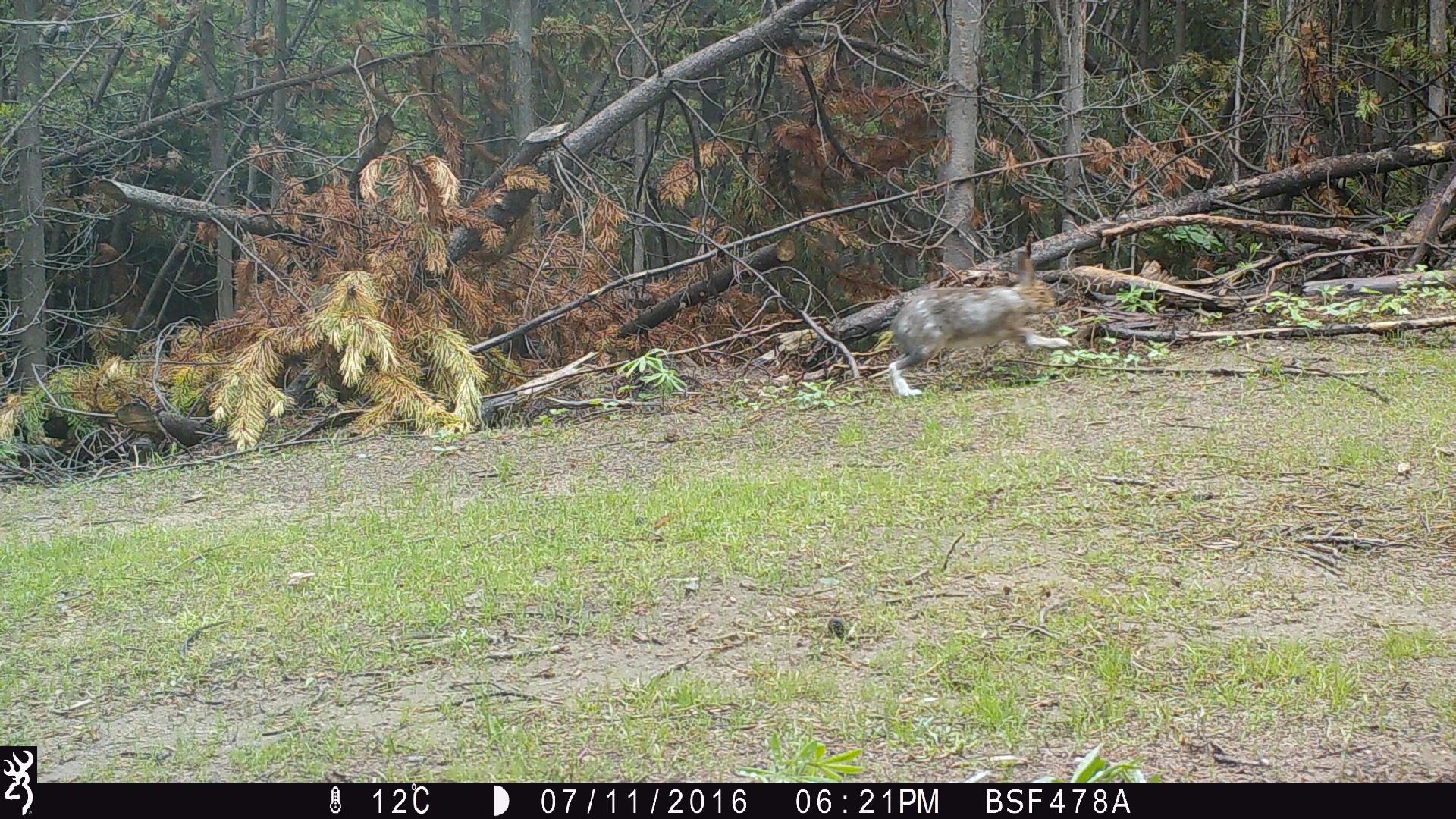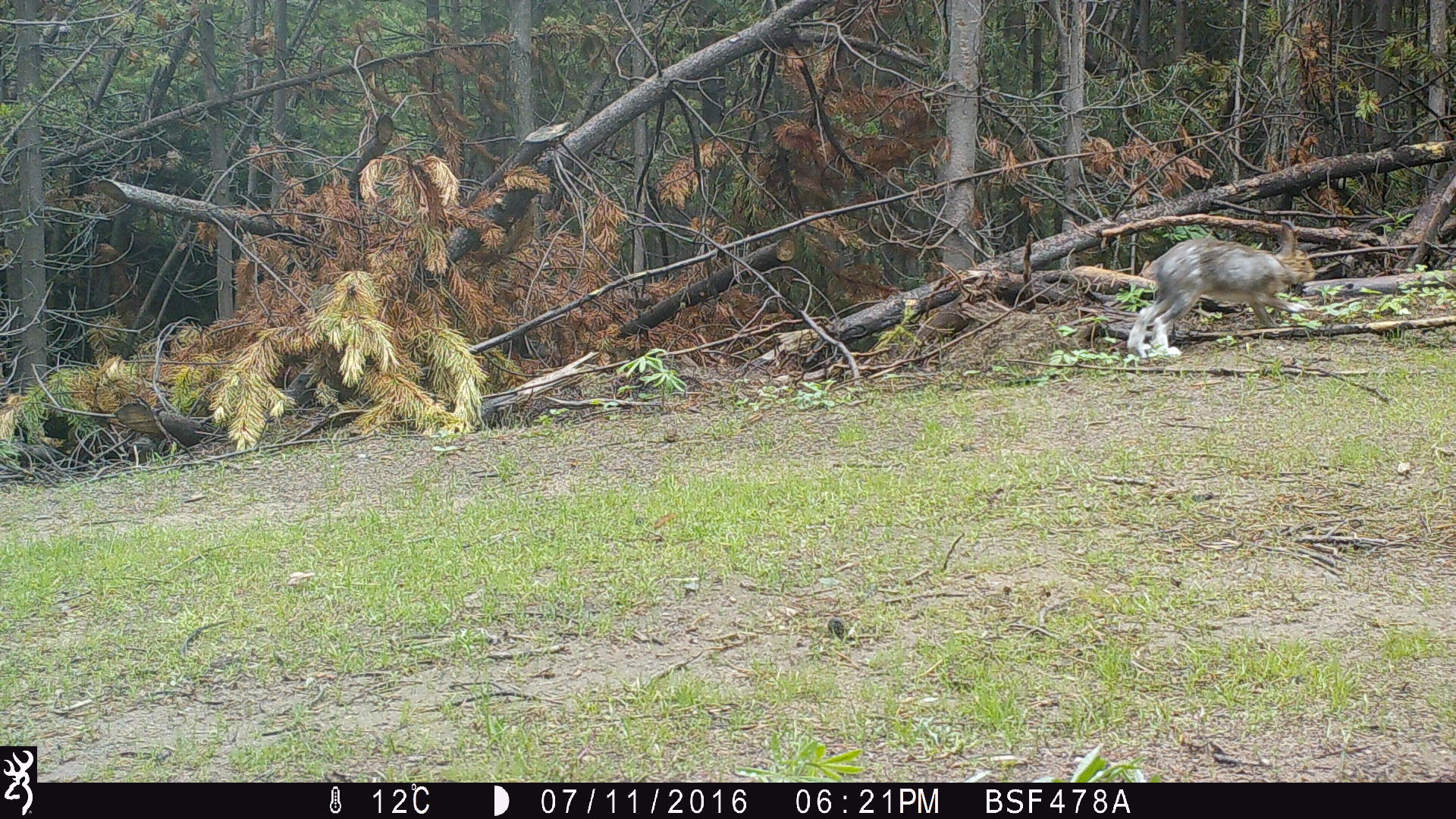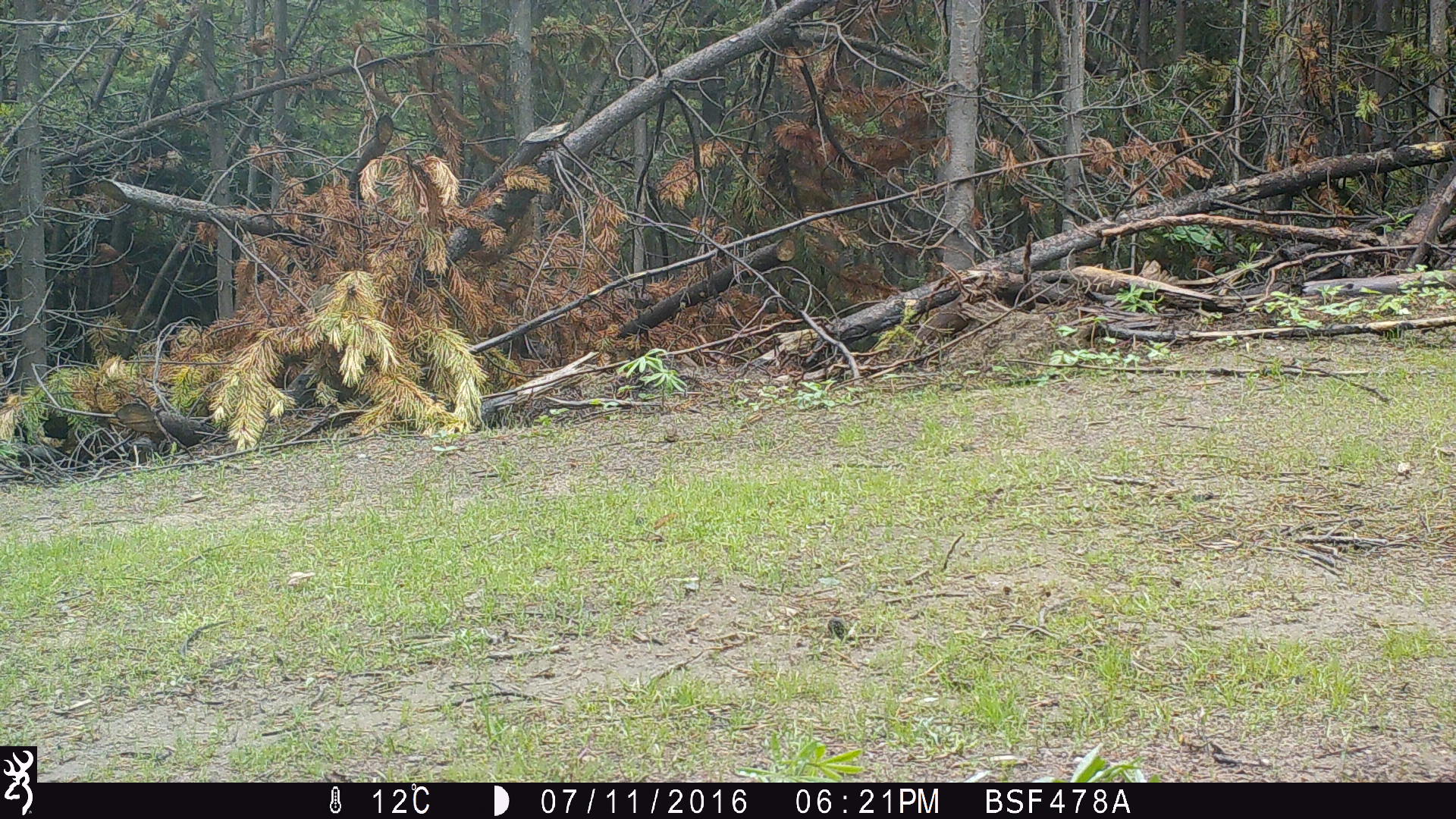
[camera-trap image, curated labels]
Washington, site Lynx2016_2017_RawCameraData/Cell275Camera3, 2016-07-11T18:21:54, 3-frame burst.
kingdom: Animalia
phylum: Chordata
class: Mammalia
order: Lagomorpha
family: Leporidae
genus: Lepus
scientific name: Lepus americanus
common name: snowshoe hare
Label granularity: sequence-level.